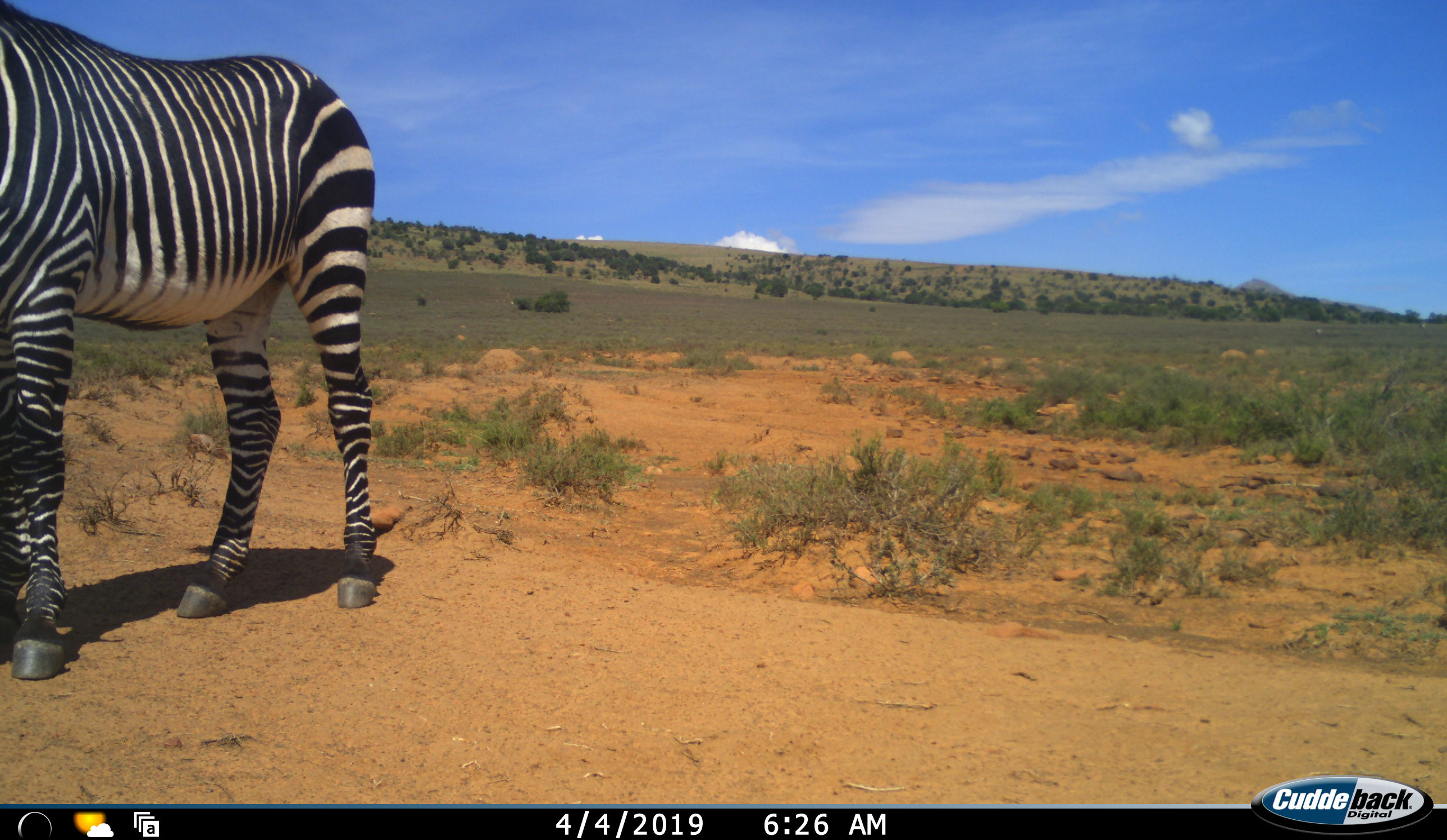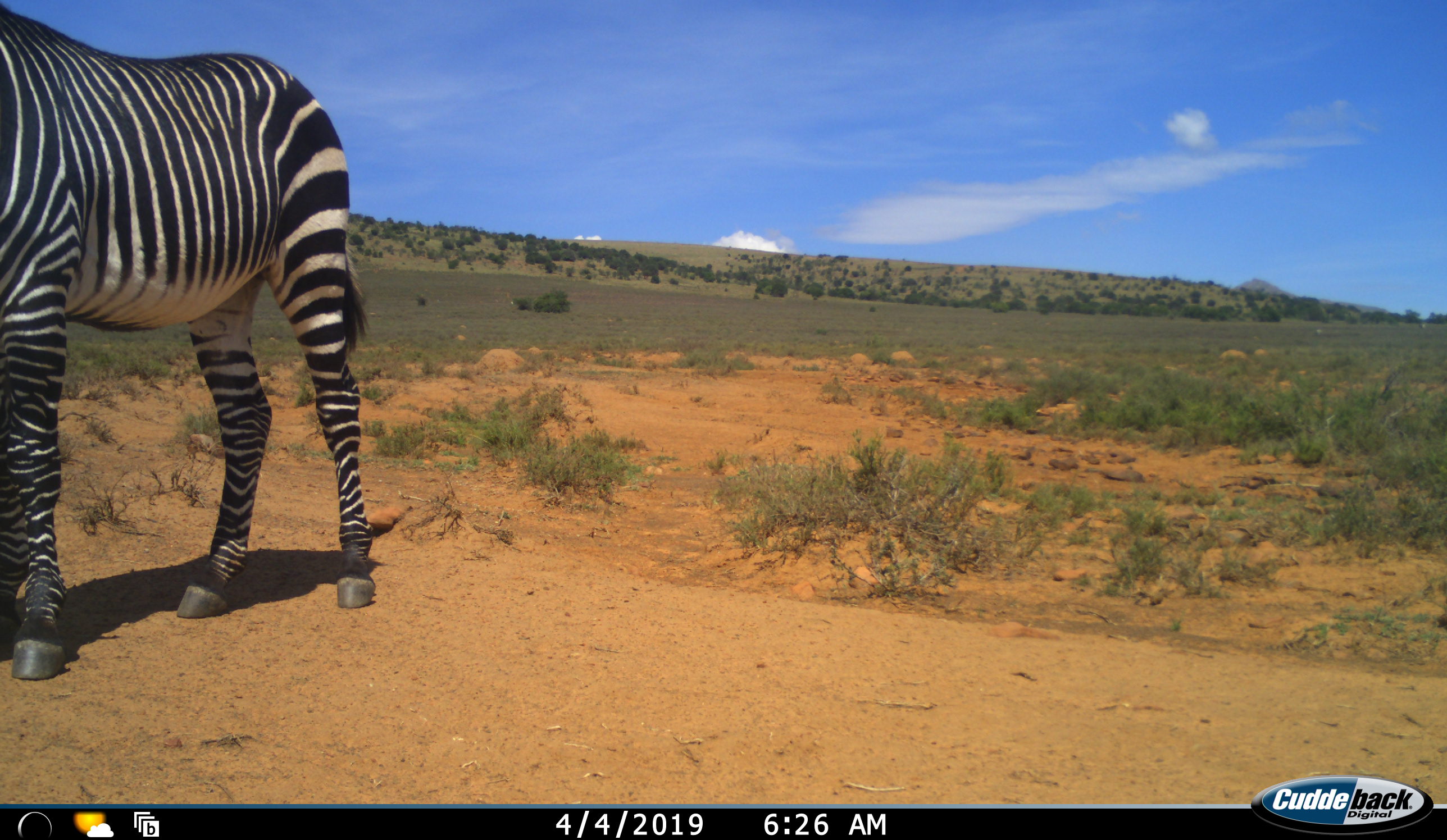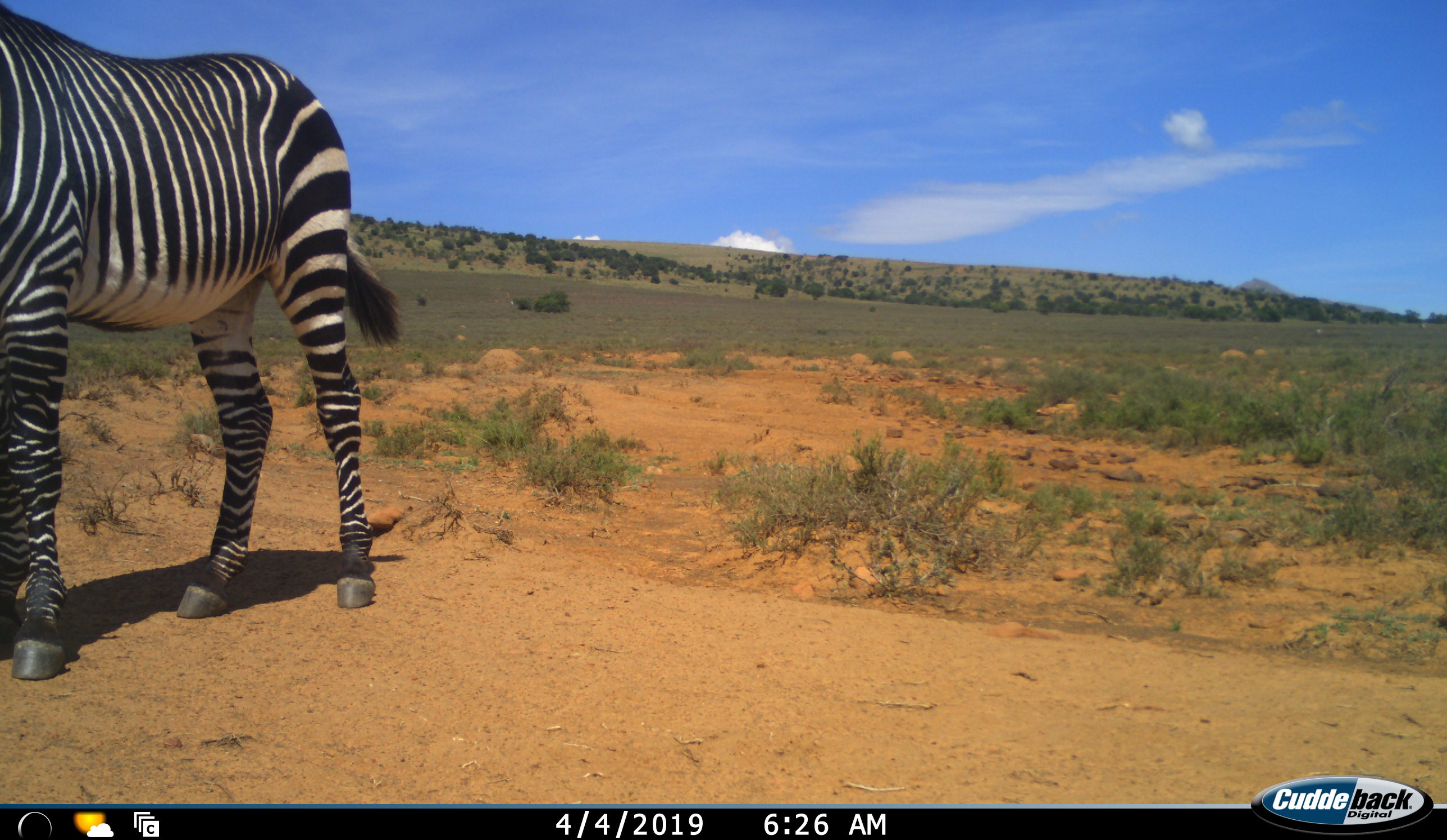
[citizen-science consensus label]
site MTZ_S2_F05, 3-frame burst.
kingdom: Animalia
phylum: Chordata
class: Mammalia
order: Perissodactyla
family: Equidae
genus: Equus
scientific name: Equus zebra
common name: mountain zebra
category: zebramountain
Zebramountain (mountain zebra) (Equus zebra), count 1. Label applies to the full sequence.